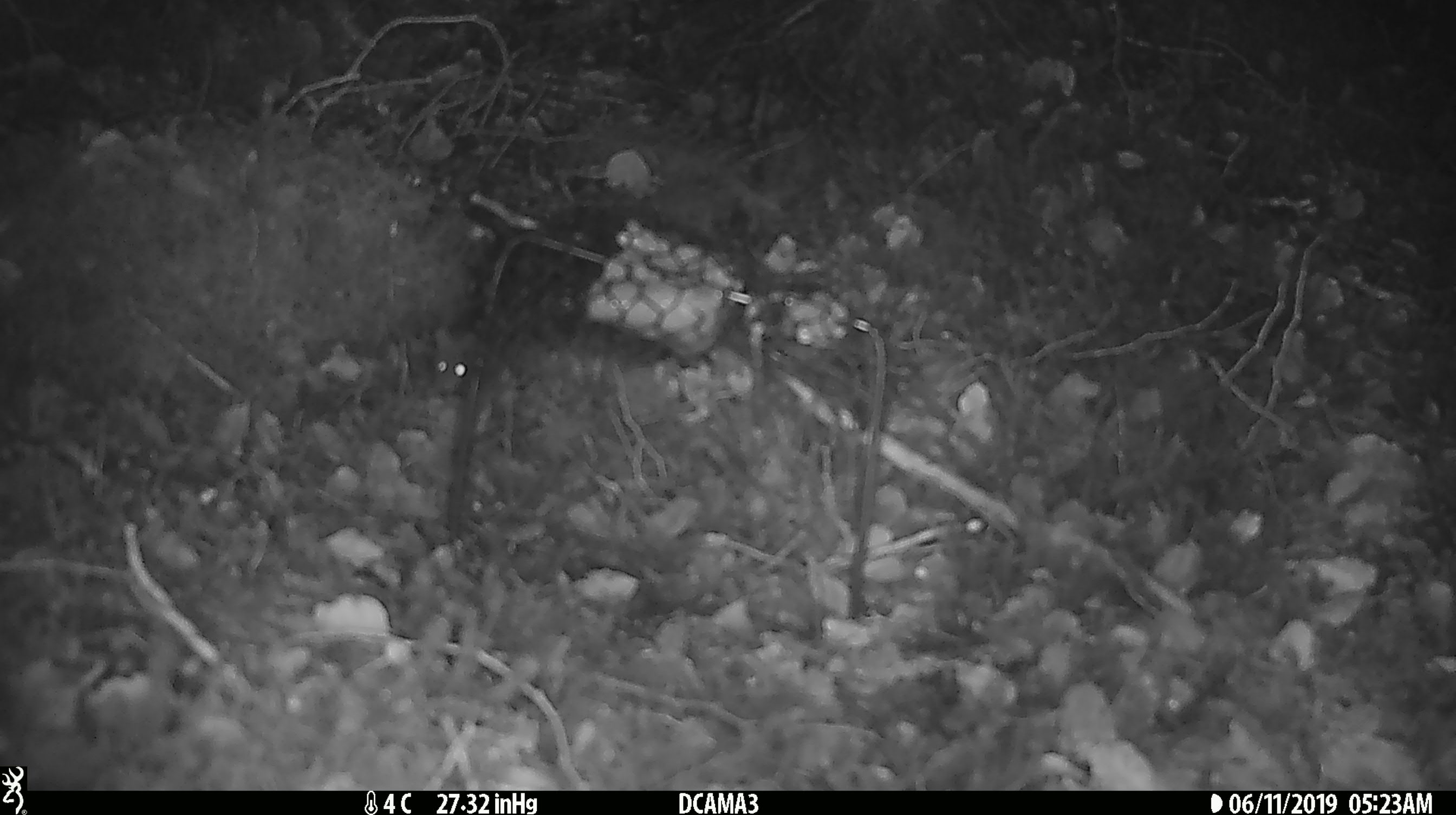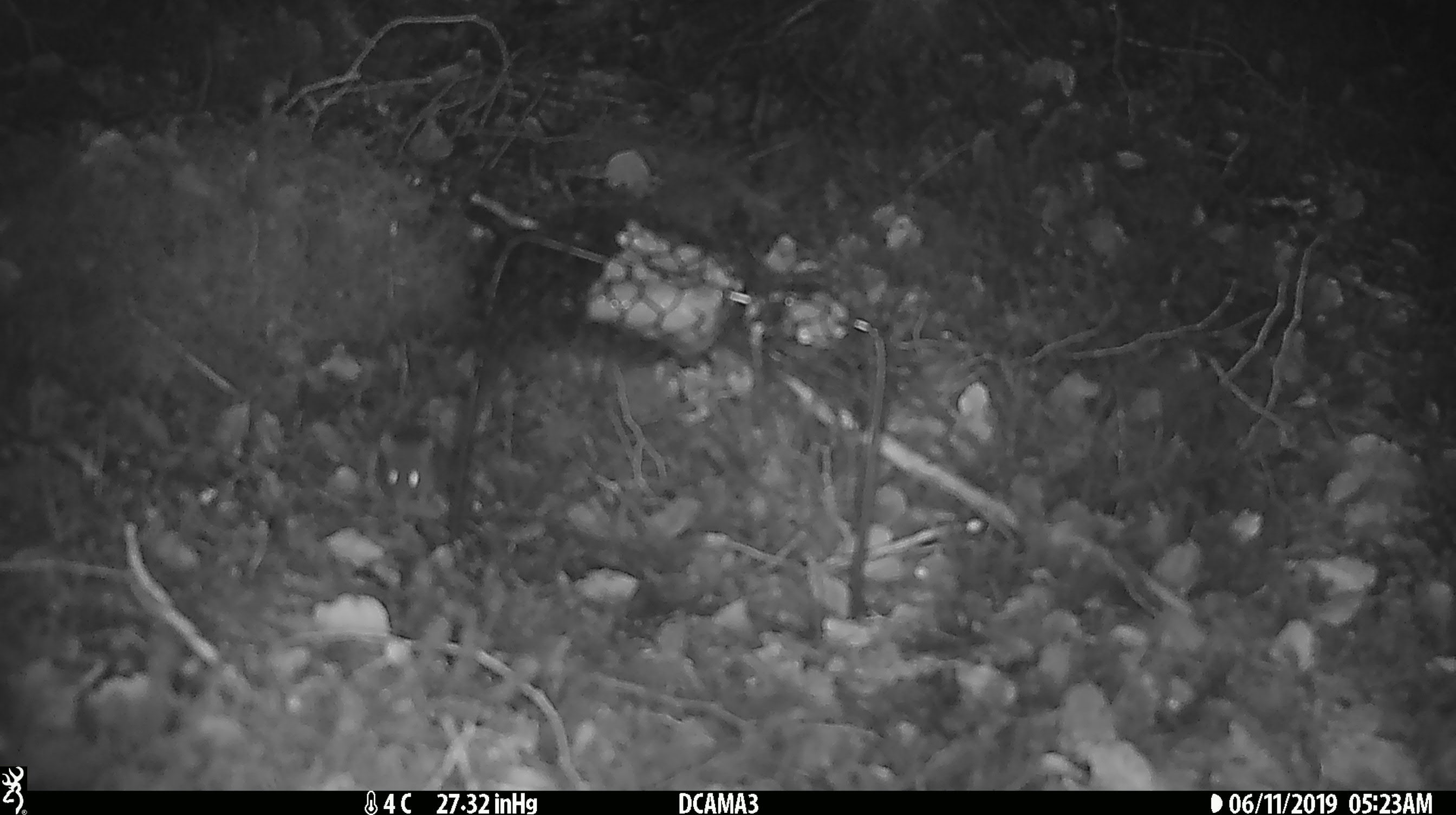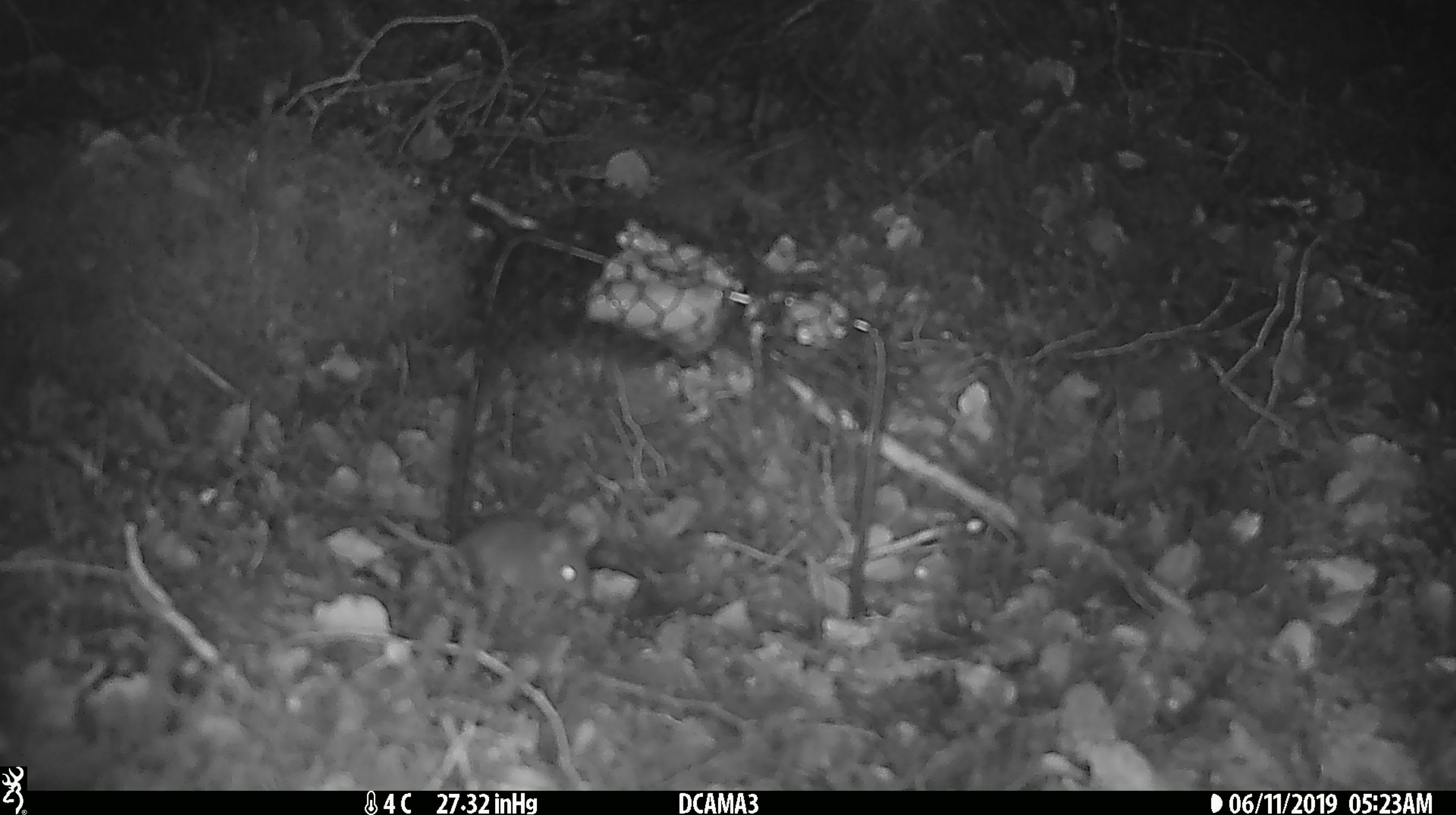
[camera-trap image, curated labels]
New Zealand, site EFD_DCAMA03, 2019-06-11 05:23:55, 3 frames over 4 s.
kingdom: Animalia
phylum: Chordata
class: Mammalia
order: Rodentia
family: Muridae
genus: Mus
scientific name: Mus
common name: mouse